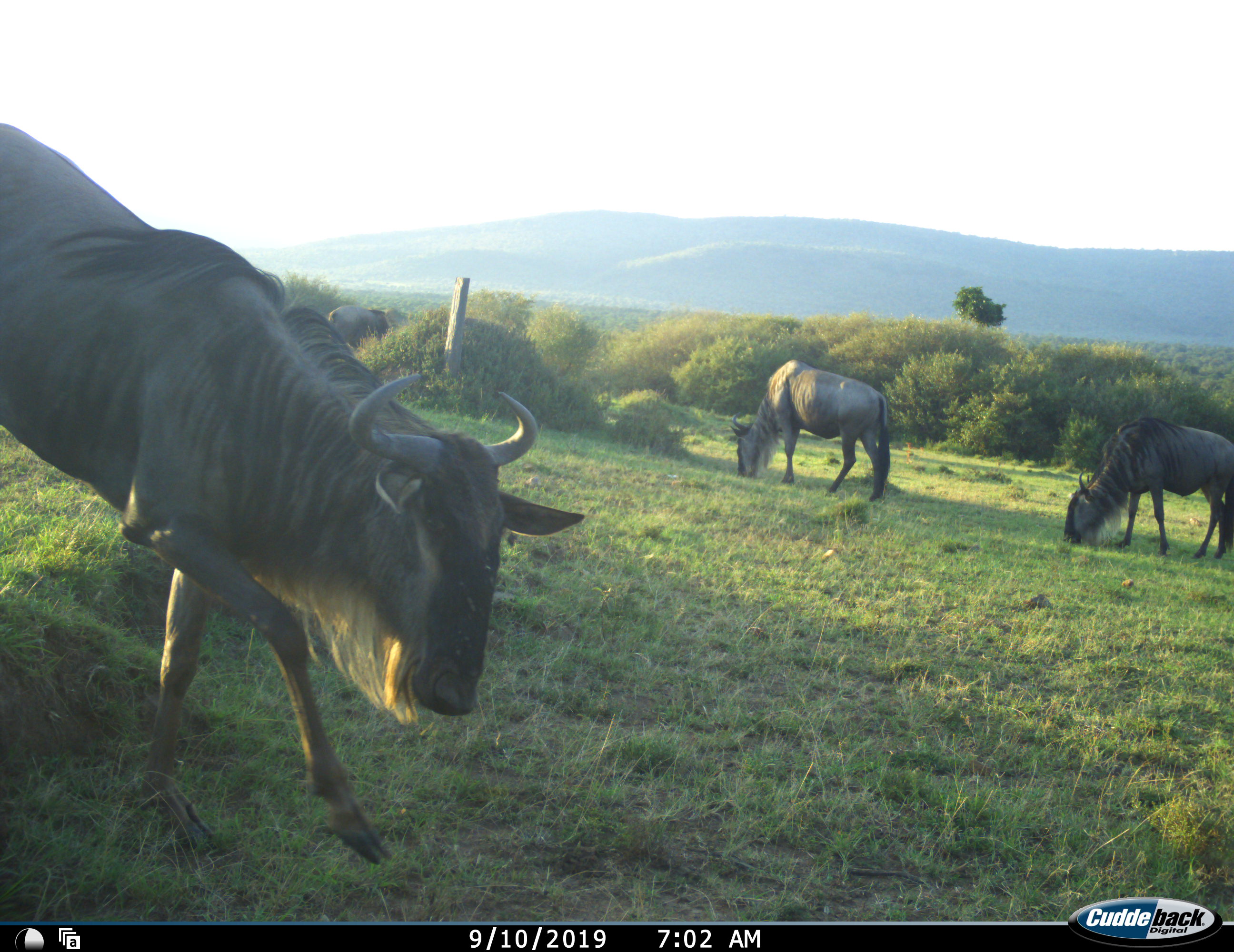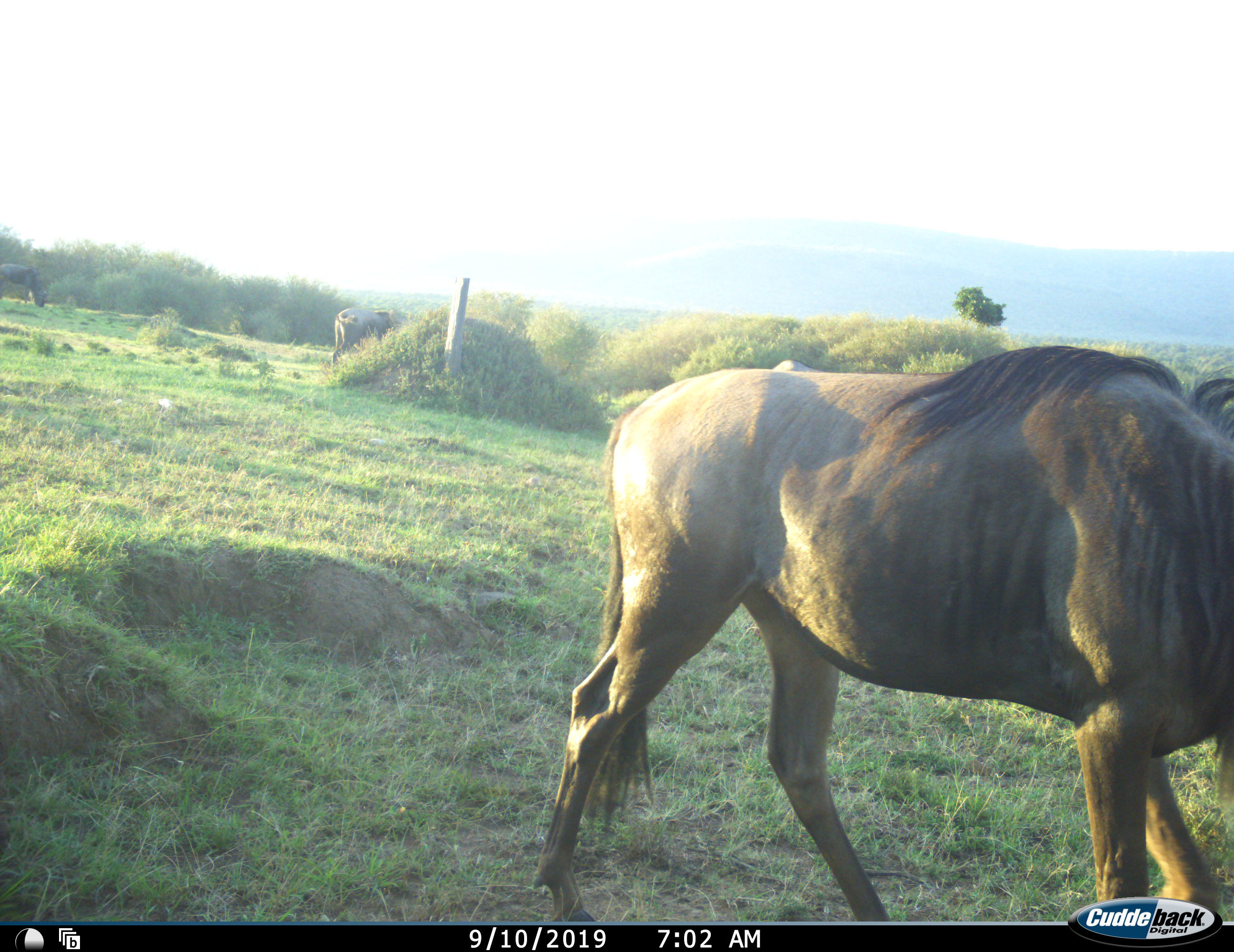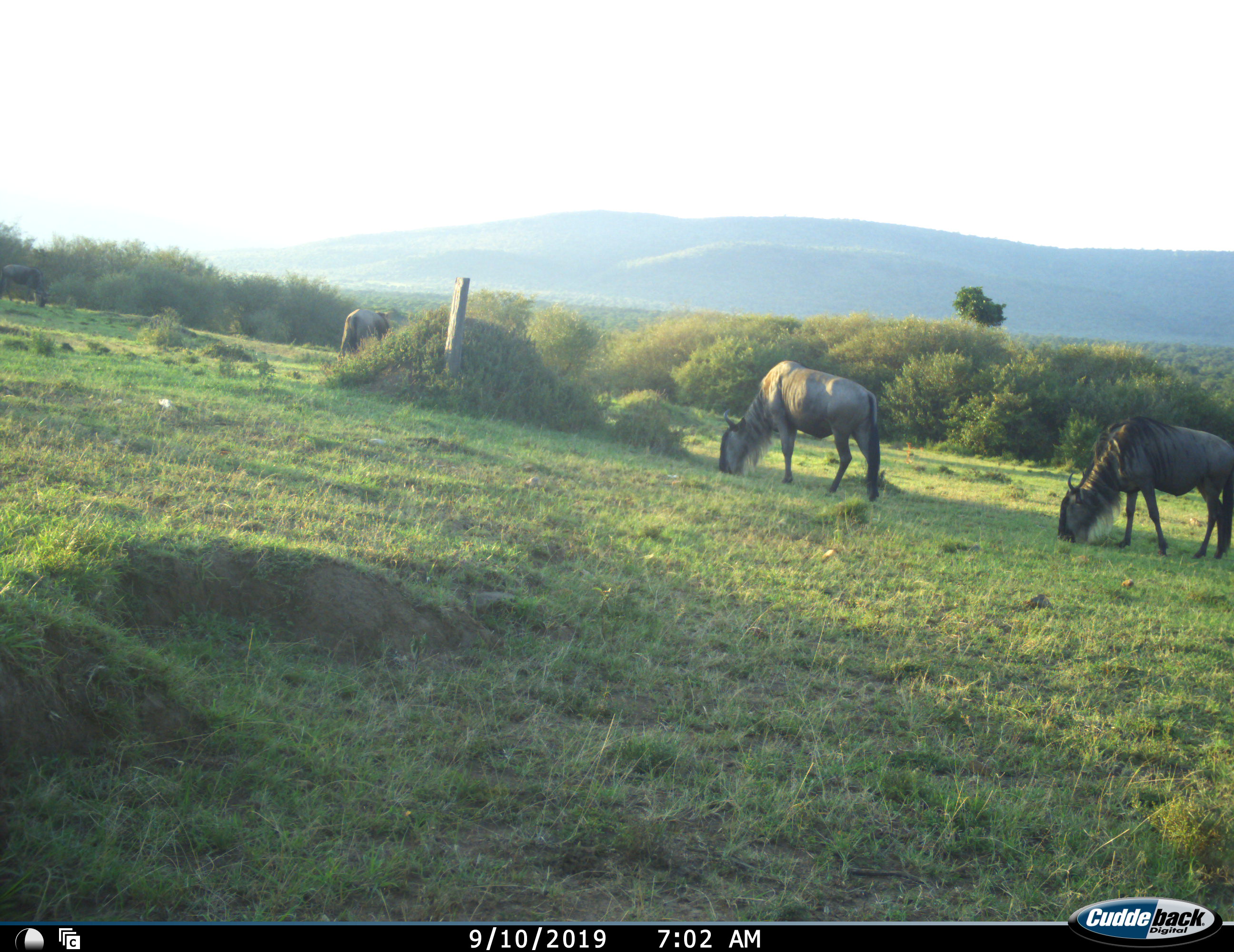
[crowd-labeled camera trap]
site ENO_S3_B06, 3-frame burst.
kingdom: Animalia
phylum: Chordata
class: Mammalia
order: Artiodactyla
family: Bovidae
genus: Connochaetes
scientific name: Connochaetes taurinus taurinus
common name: blue wildebeest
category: wildebeestblue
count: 4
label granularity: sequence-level